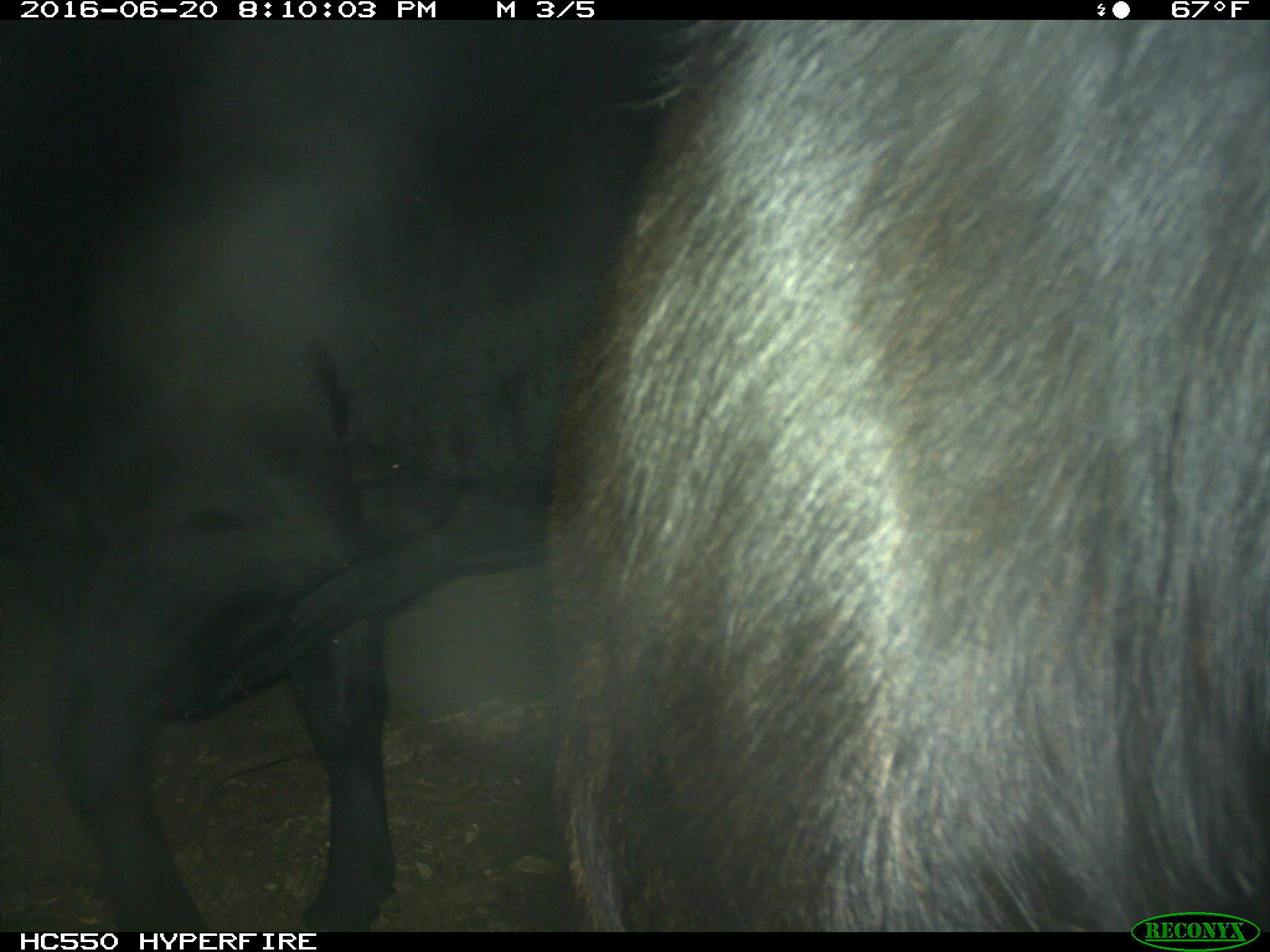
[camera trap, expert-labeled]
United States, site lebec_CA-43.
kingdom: Animalia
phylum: Chordata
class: Mammalia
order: Artiodactyla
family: Bovidae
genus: Bos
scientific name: Bos taurus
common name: domestic cow